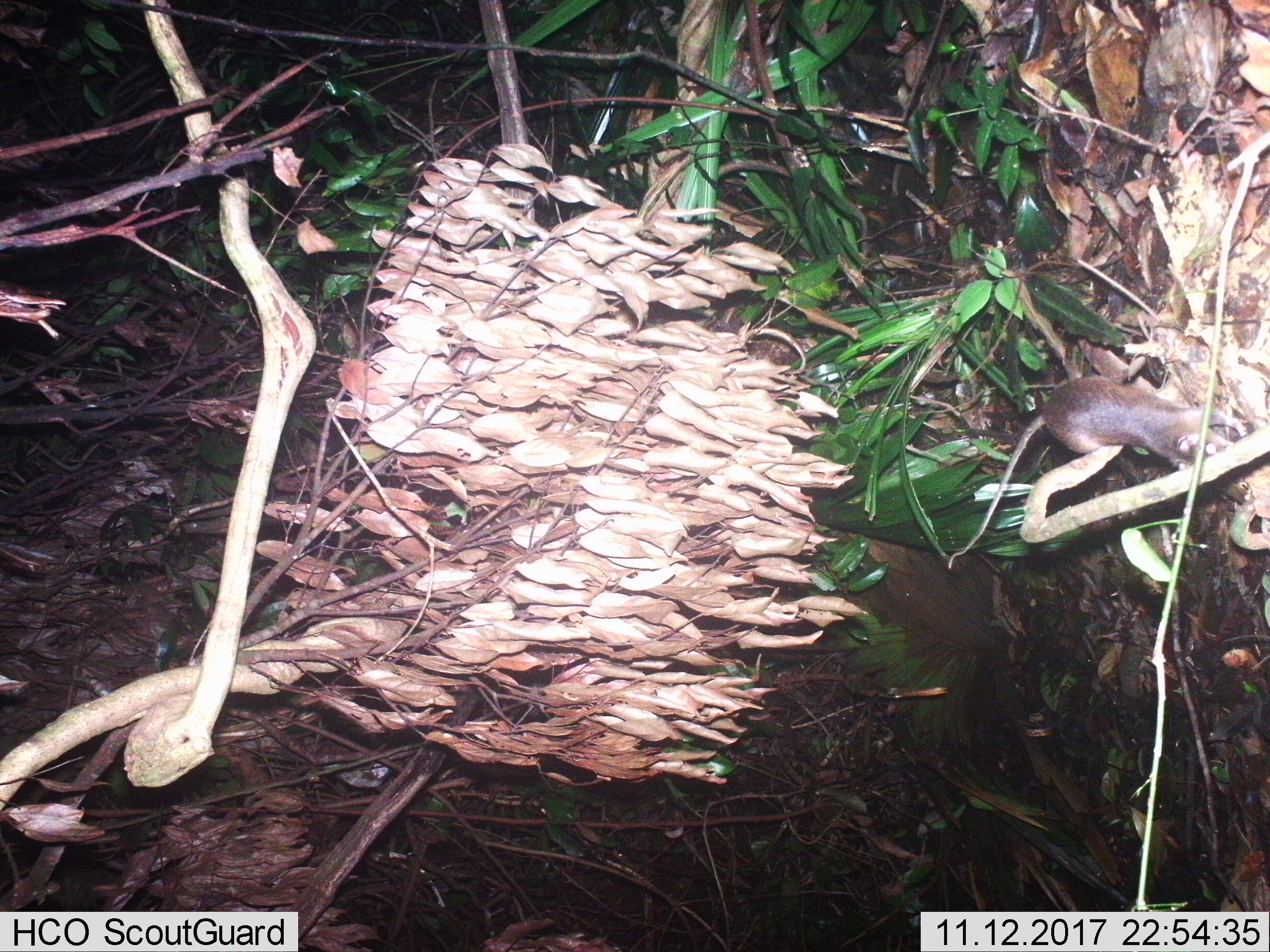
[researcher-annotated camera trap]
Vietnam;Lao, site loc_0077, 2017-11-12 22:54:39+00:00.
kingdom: Animalia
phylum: Chordata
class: Mammalia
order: Rodentia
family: Muridae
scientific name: Muridae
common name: old-world mice and rats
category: unidentified murid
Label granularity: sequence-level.